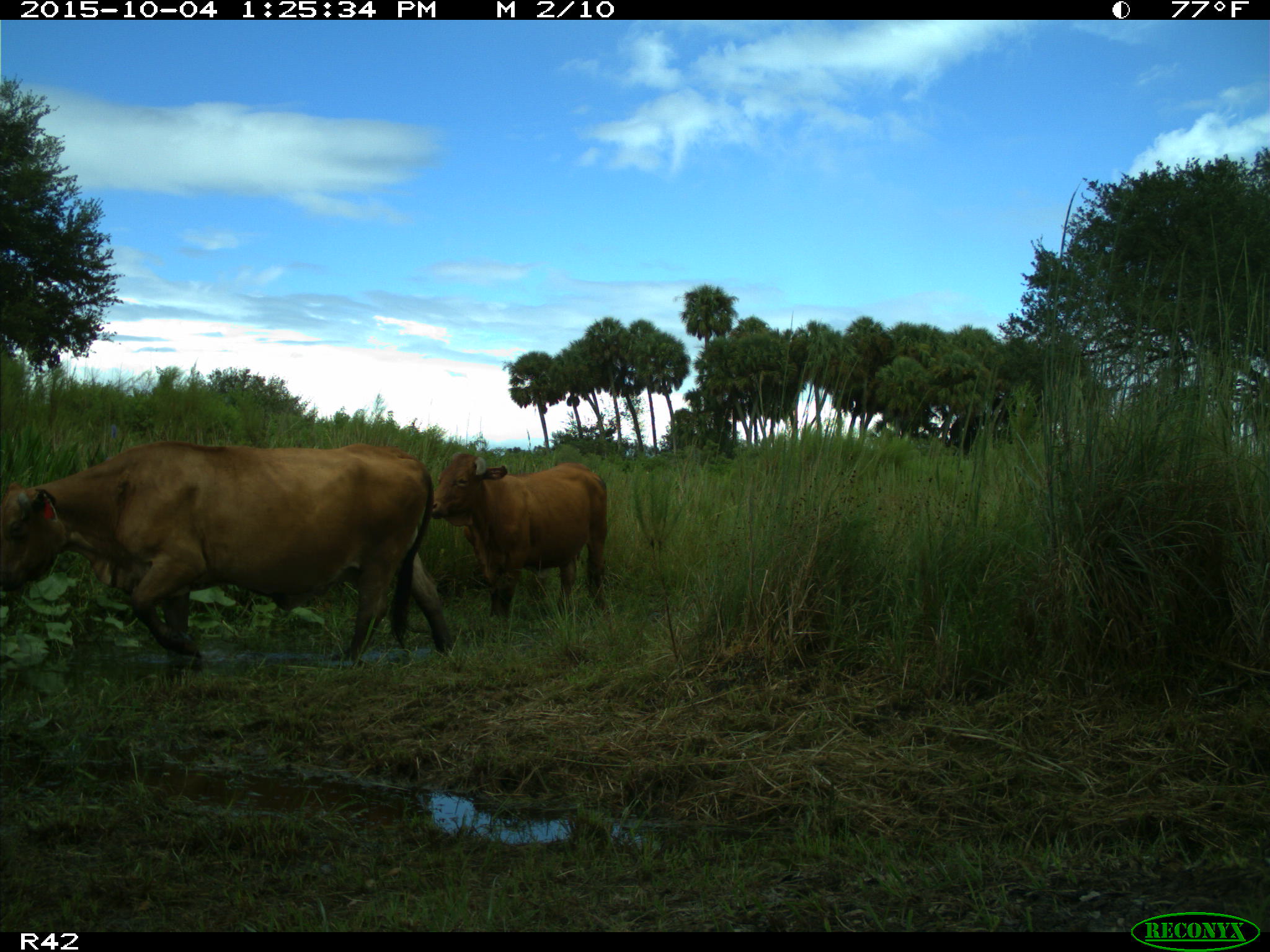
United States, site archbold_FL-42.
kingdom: Animalia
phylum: Chordata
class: Mammalia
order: Artiodactyla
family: Bovidae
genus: Bos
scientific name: Bos taurus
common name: domestic cow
Bos taurus (domestic cow).